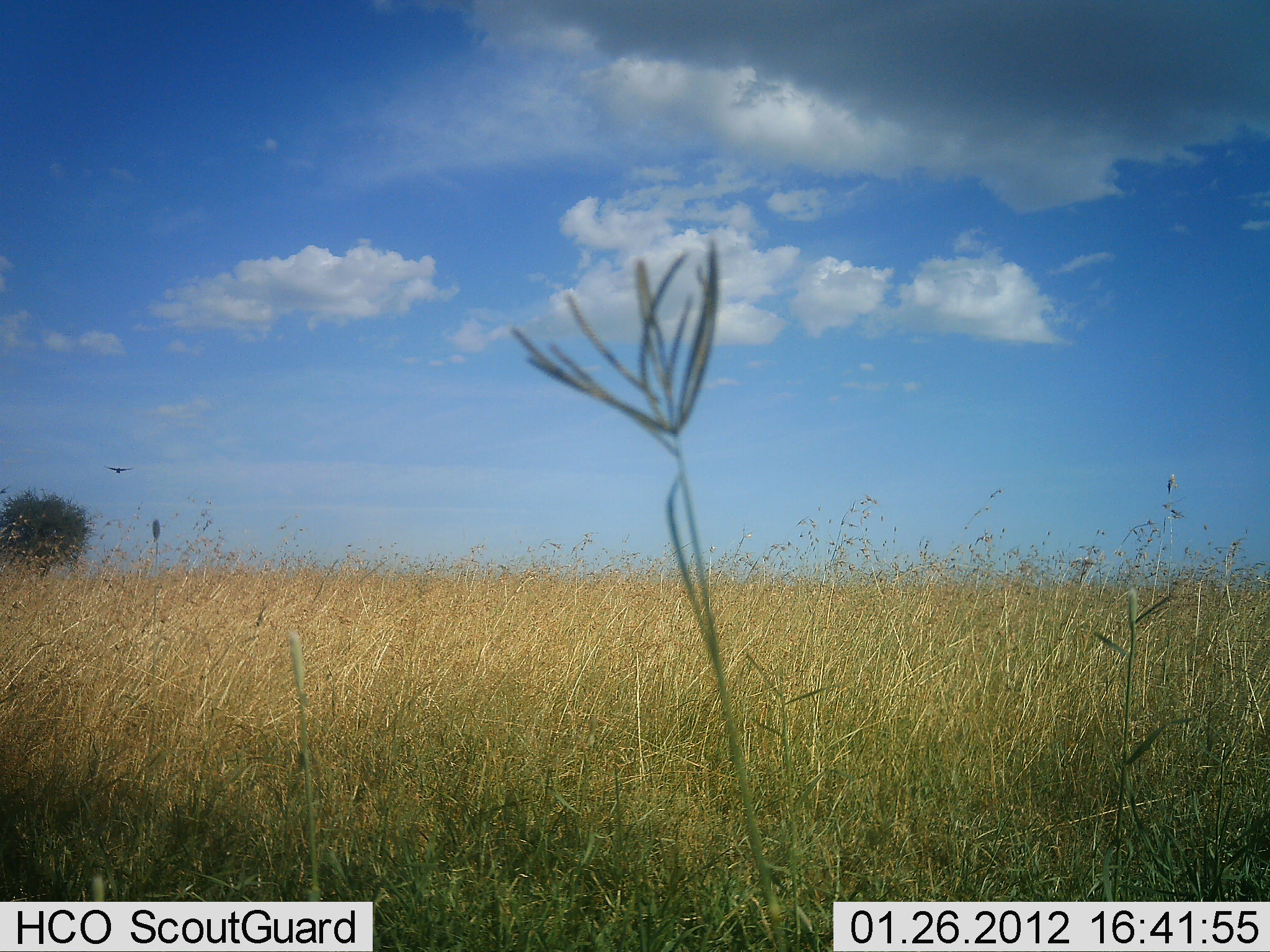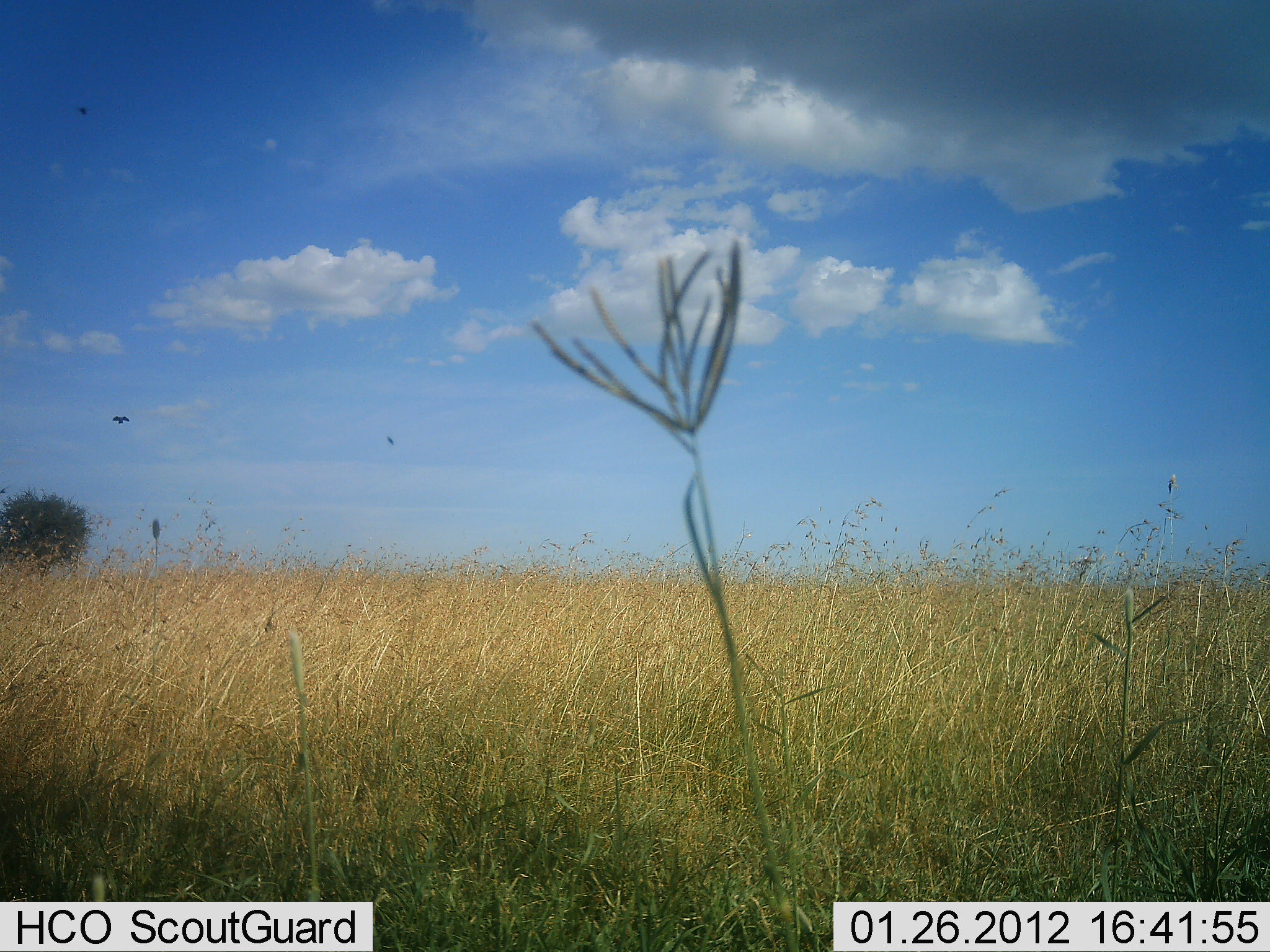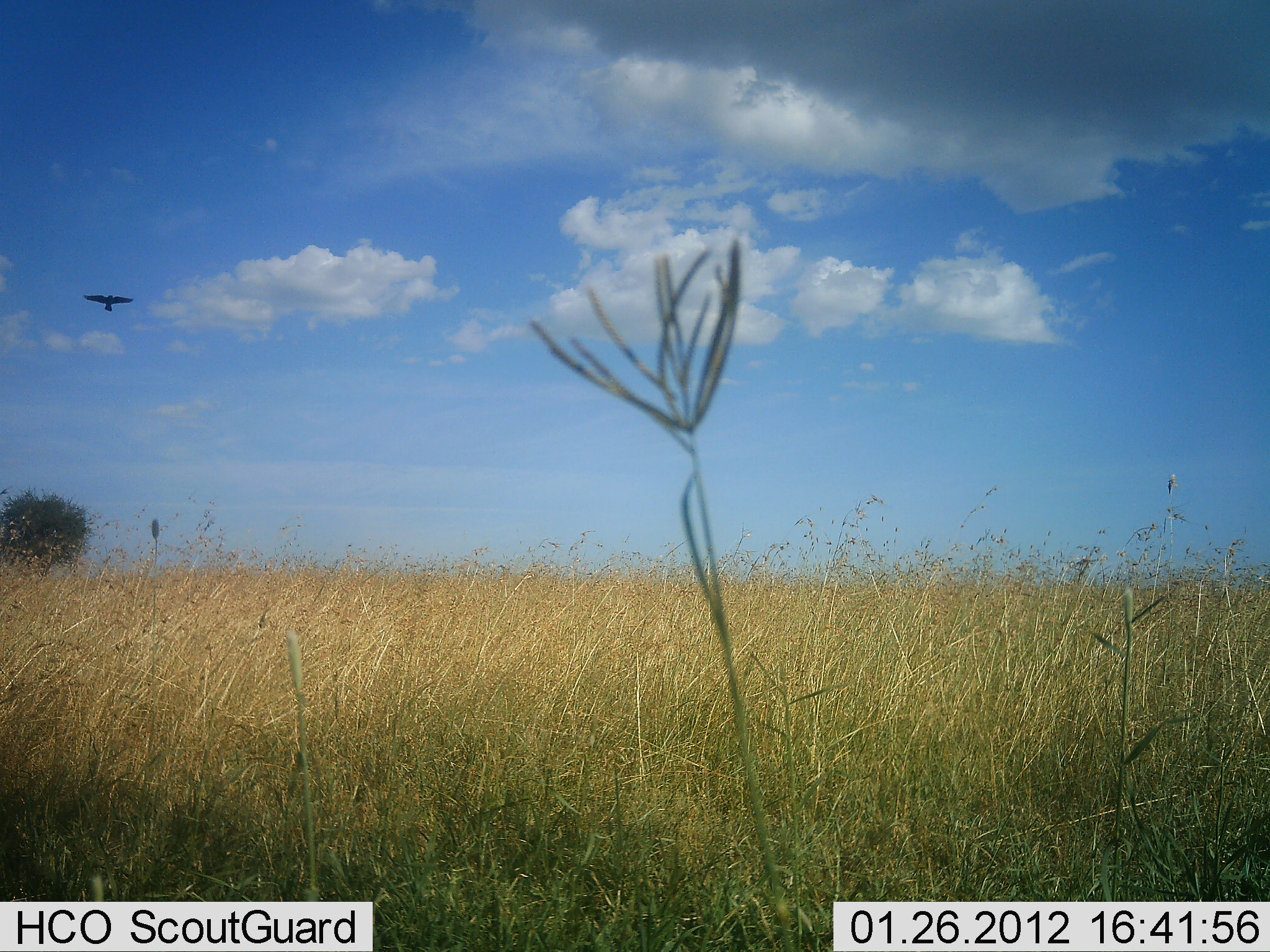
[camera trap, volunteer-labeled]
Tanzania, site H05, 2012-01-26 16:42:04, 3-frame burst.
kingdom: Animalia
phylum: Chordata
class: Aves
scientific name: Aves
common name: bird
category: otherbird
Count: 1.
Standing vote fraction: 0%.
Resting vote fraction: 0%.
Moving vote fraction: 100%.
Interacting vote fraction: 0%.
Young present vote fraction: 0%.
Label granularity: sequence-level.